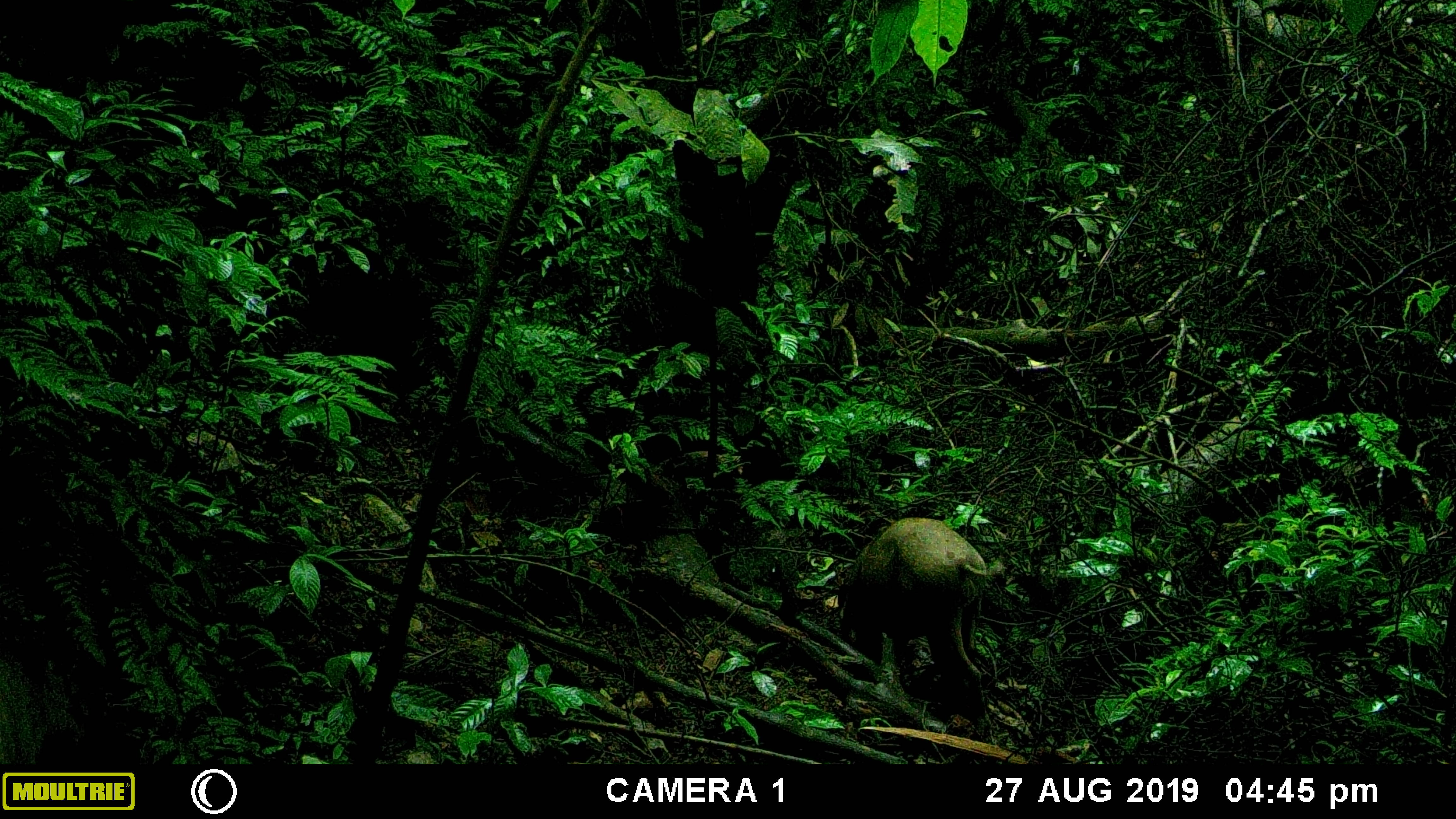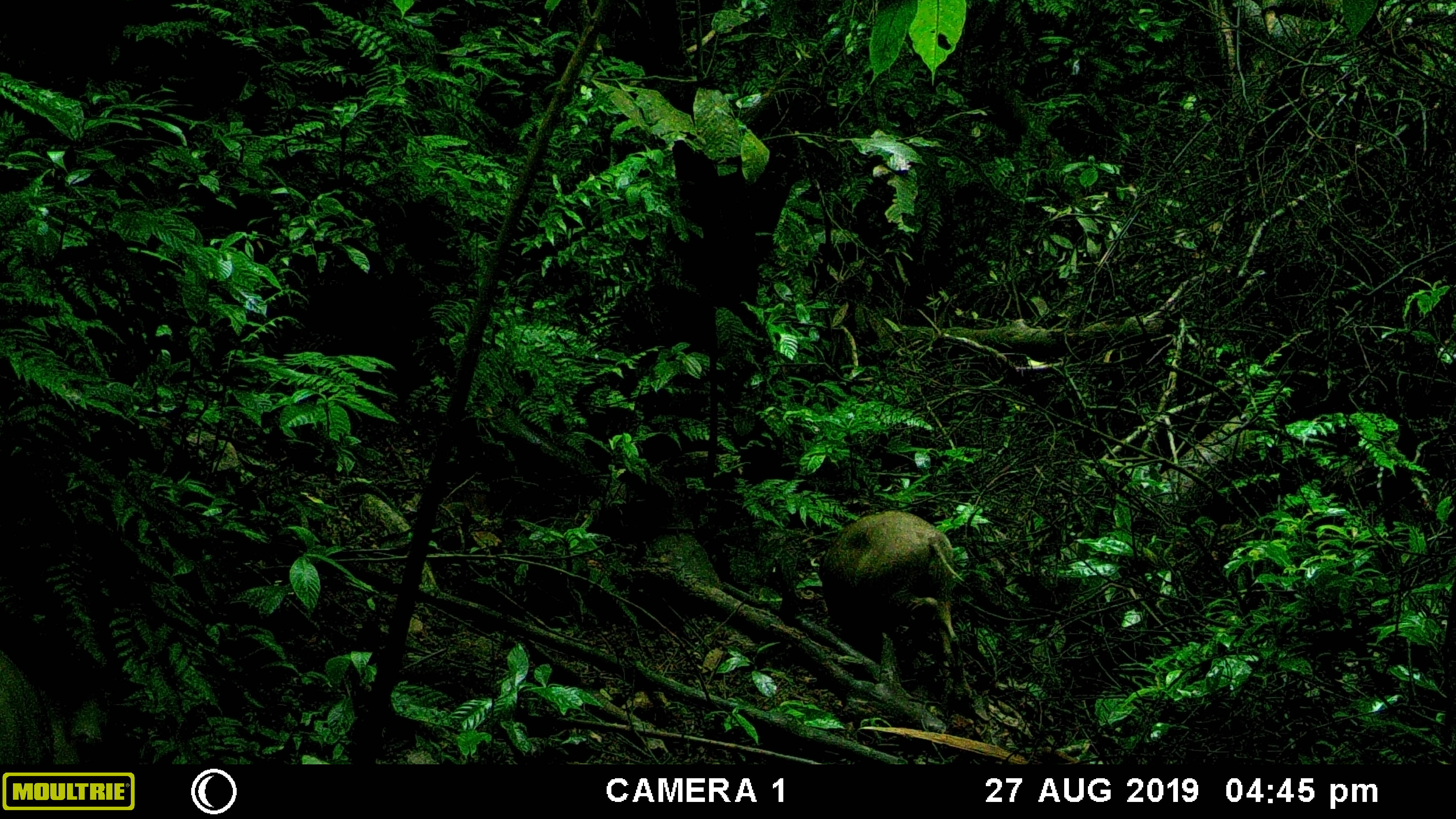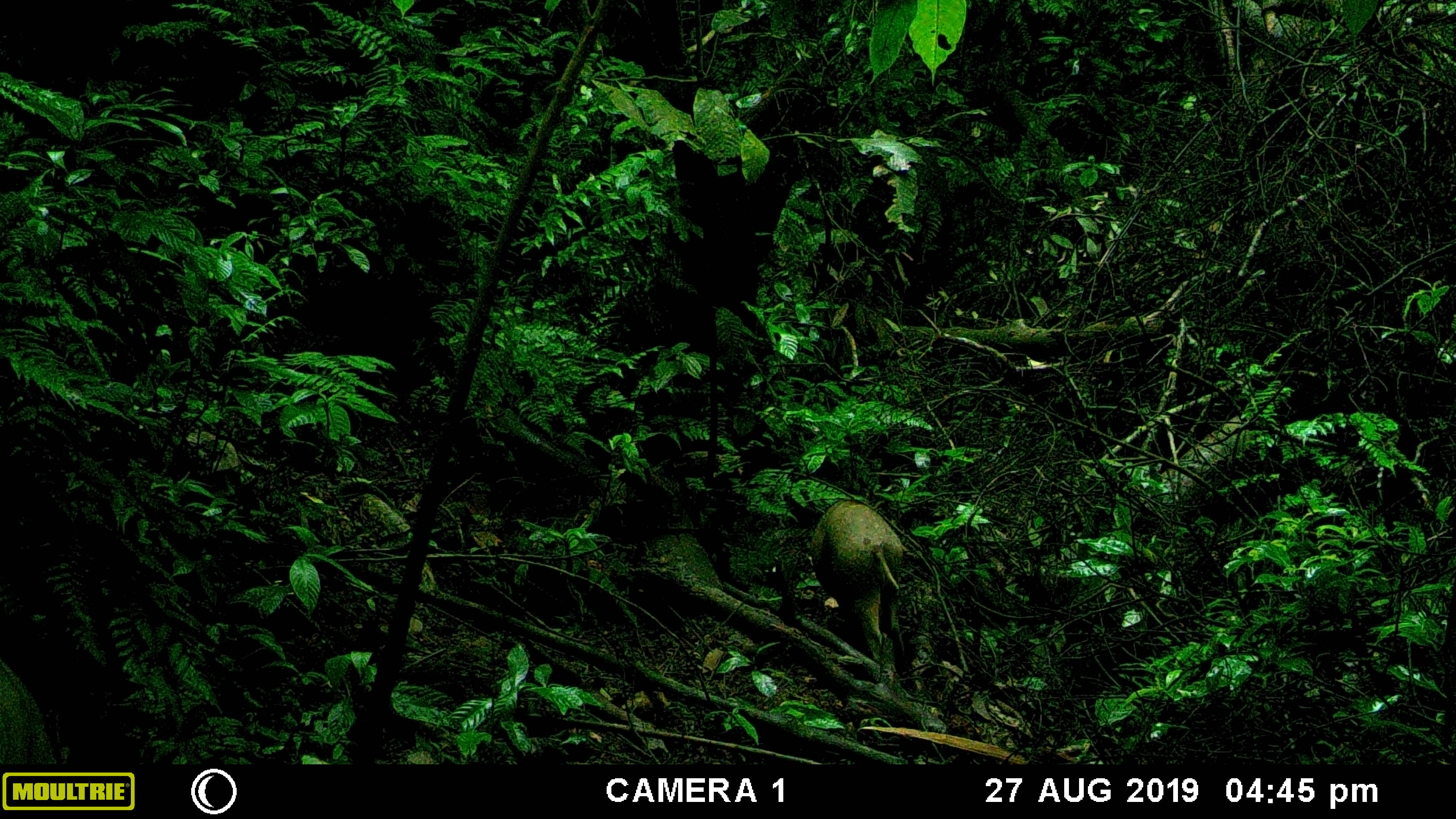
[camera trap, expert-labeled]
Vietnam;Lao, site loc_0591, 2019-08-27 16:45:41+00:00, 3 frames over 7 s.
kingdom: Animalia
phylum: Chordata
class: Mammalia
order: Artiodactyla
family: Suidae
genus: Sus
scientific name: Sus scrofa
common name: eurasian wild pig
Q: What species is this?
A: Eurasian wild pig (Sus scrofa).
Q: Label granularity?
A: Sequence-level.